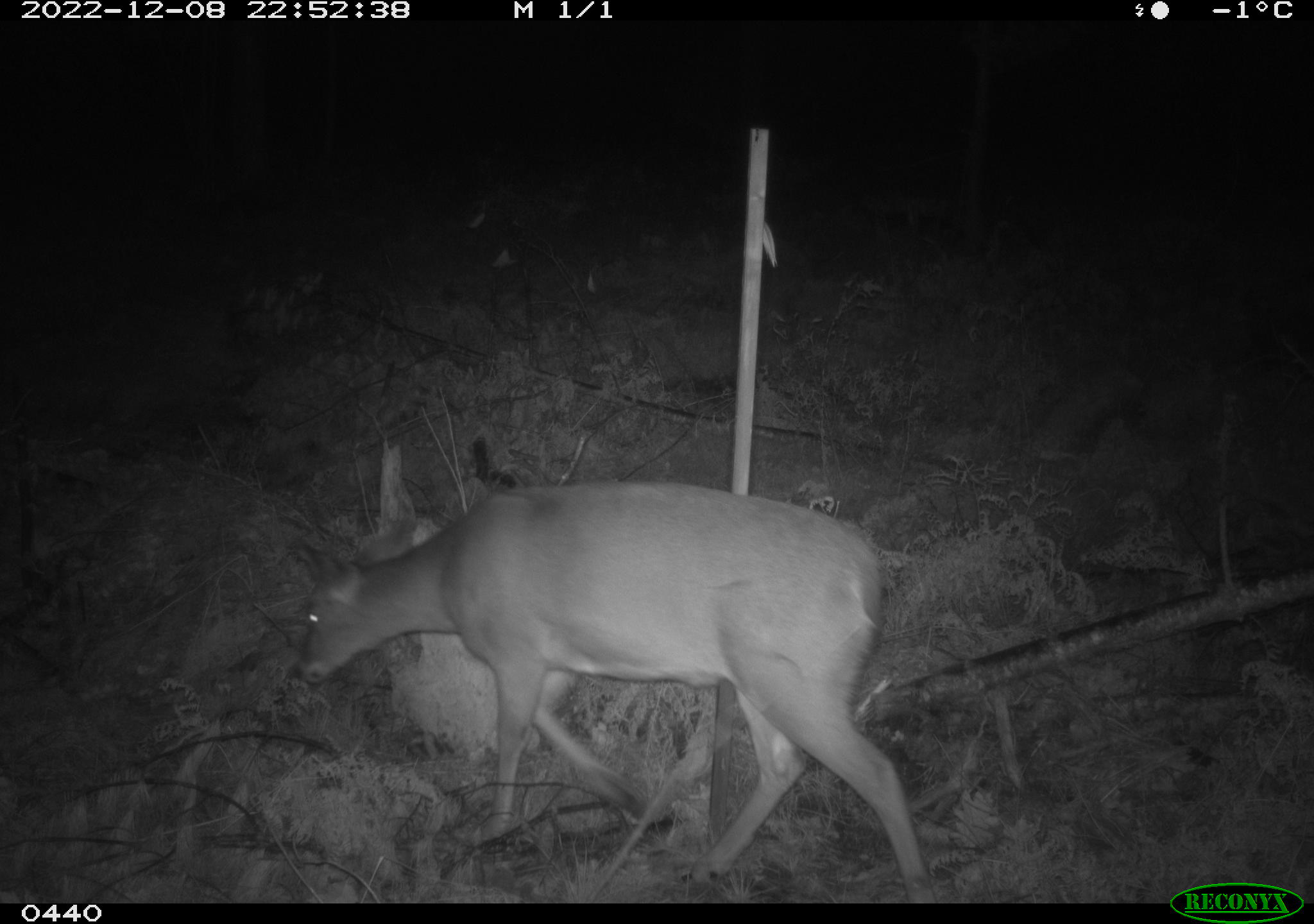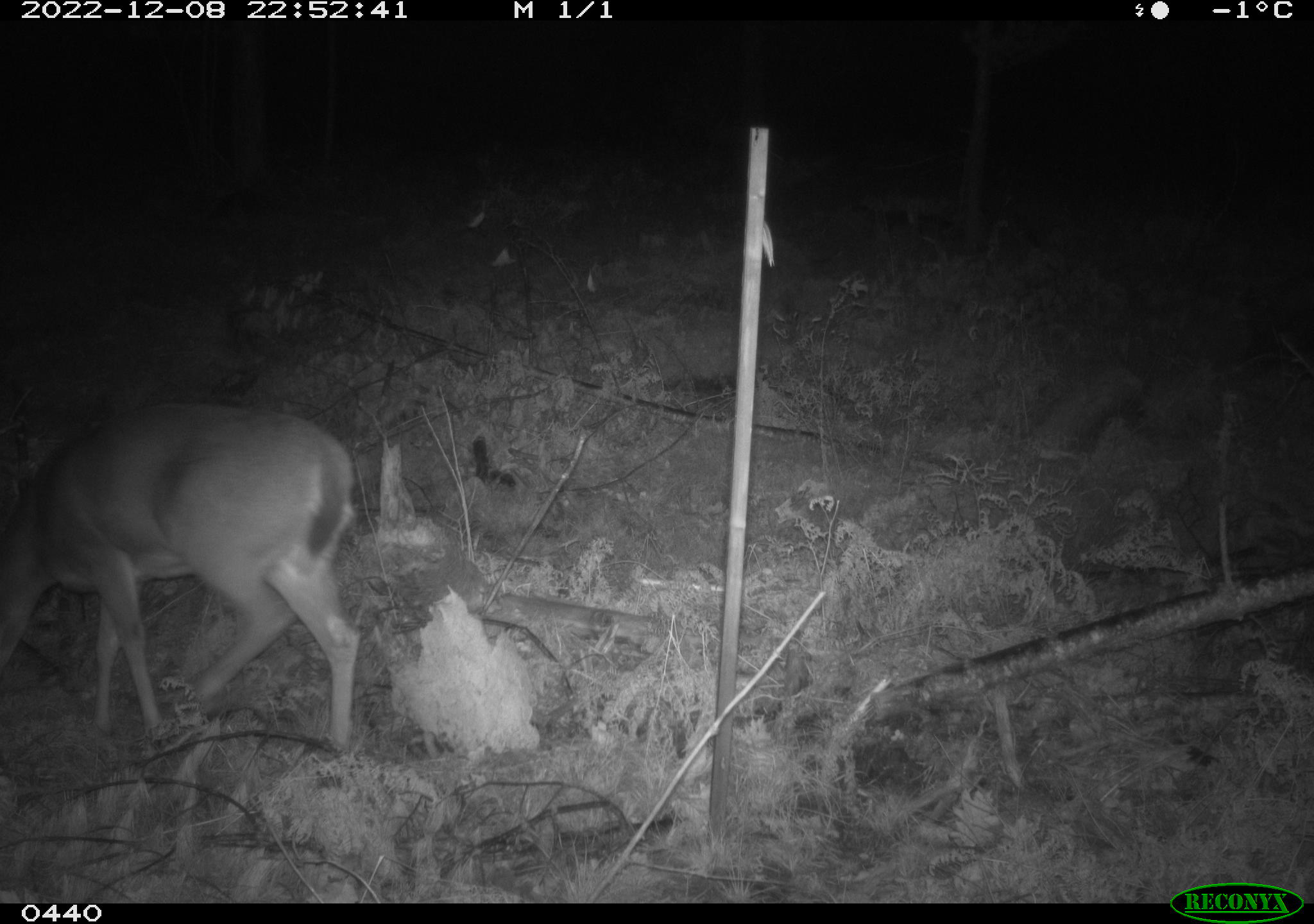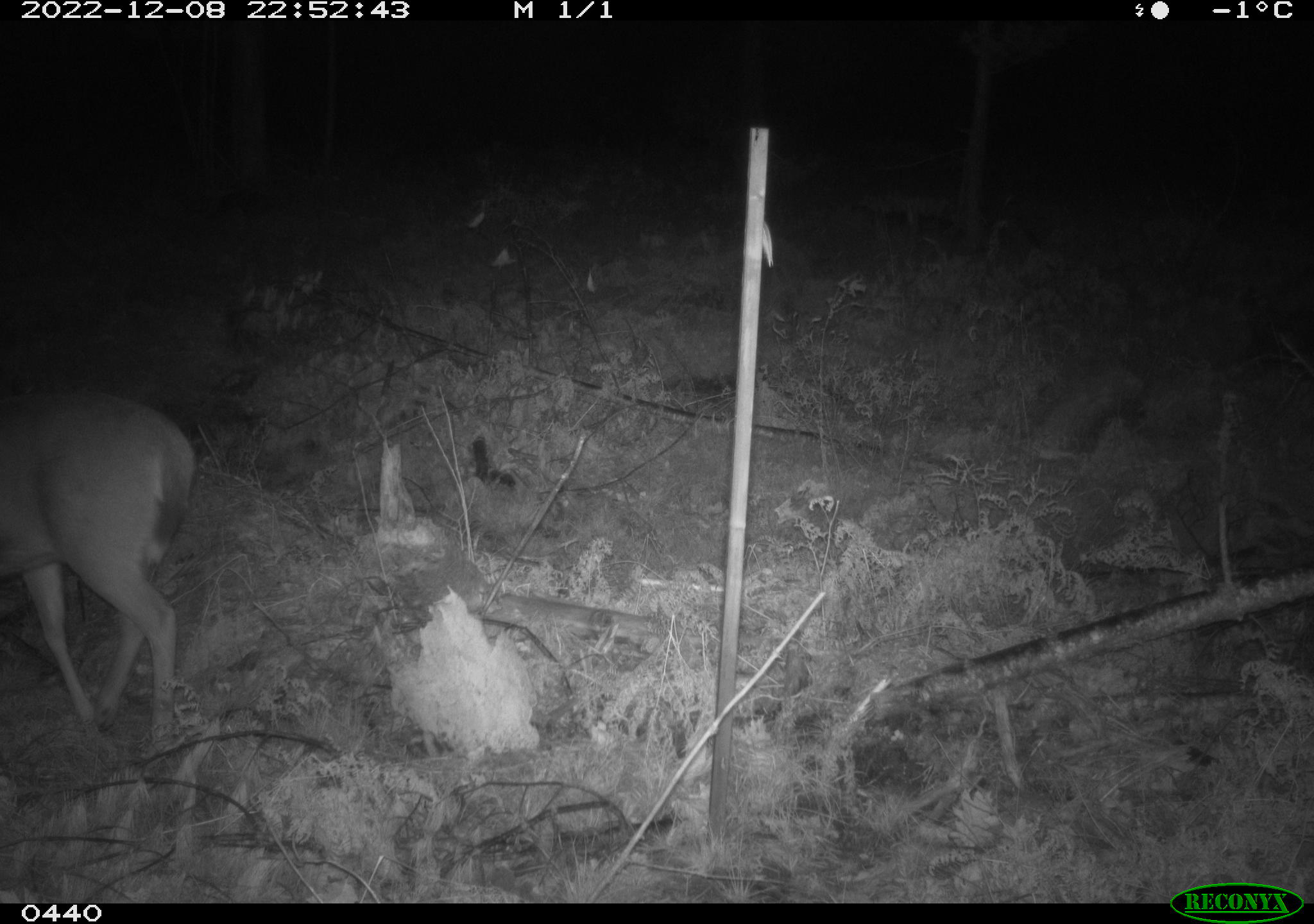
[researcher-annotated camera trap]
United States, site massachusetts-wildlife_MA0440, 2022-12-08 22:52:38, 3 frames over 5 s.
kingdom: Animalia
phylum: Chordata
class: Mammalia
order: Artiodactyla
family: Cervidae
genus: Odocoileus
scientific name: Odocoileus virginianus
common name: white-tailed deer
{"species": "white-tailed deer (Odocoileus virginianus)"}